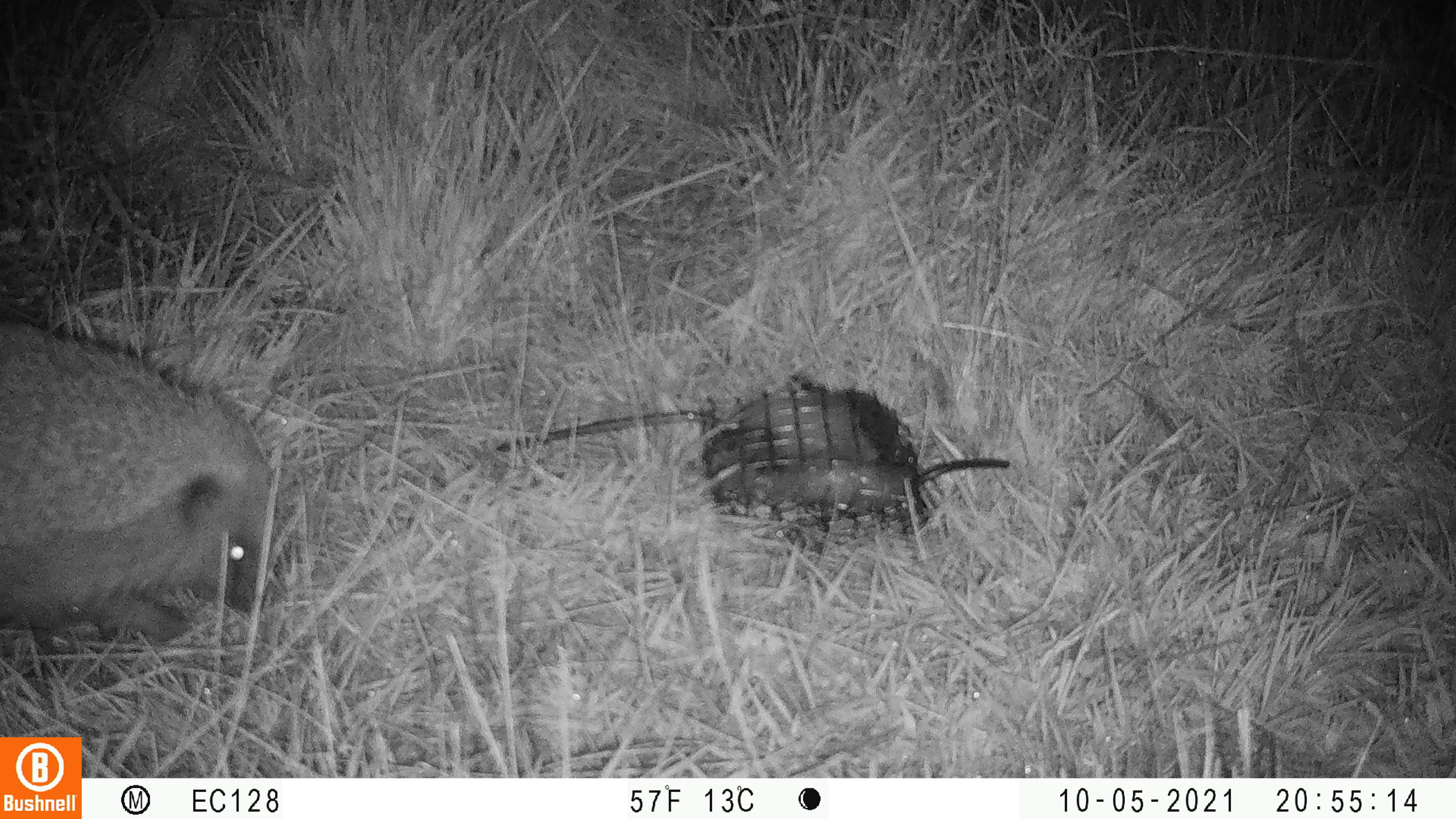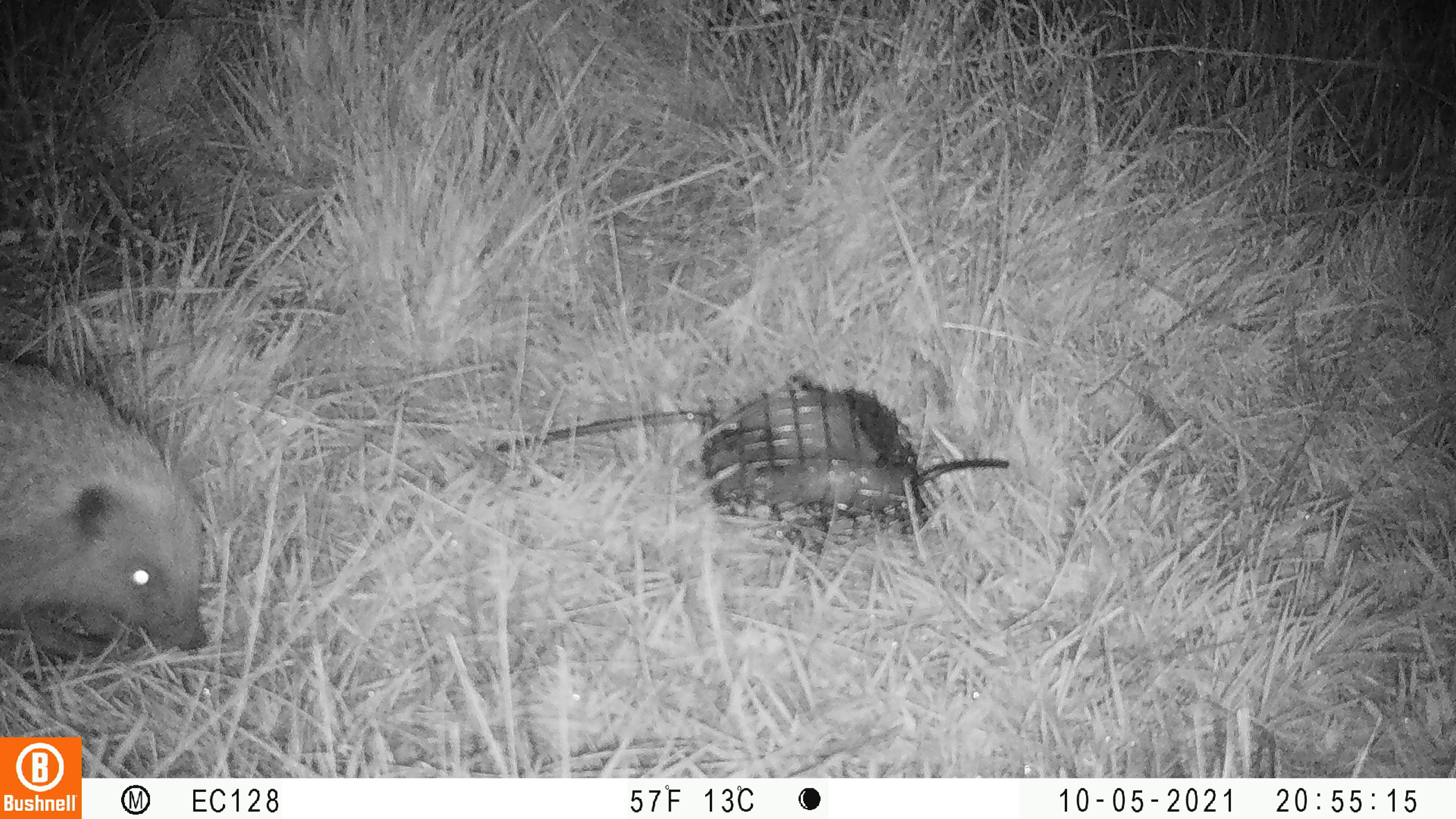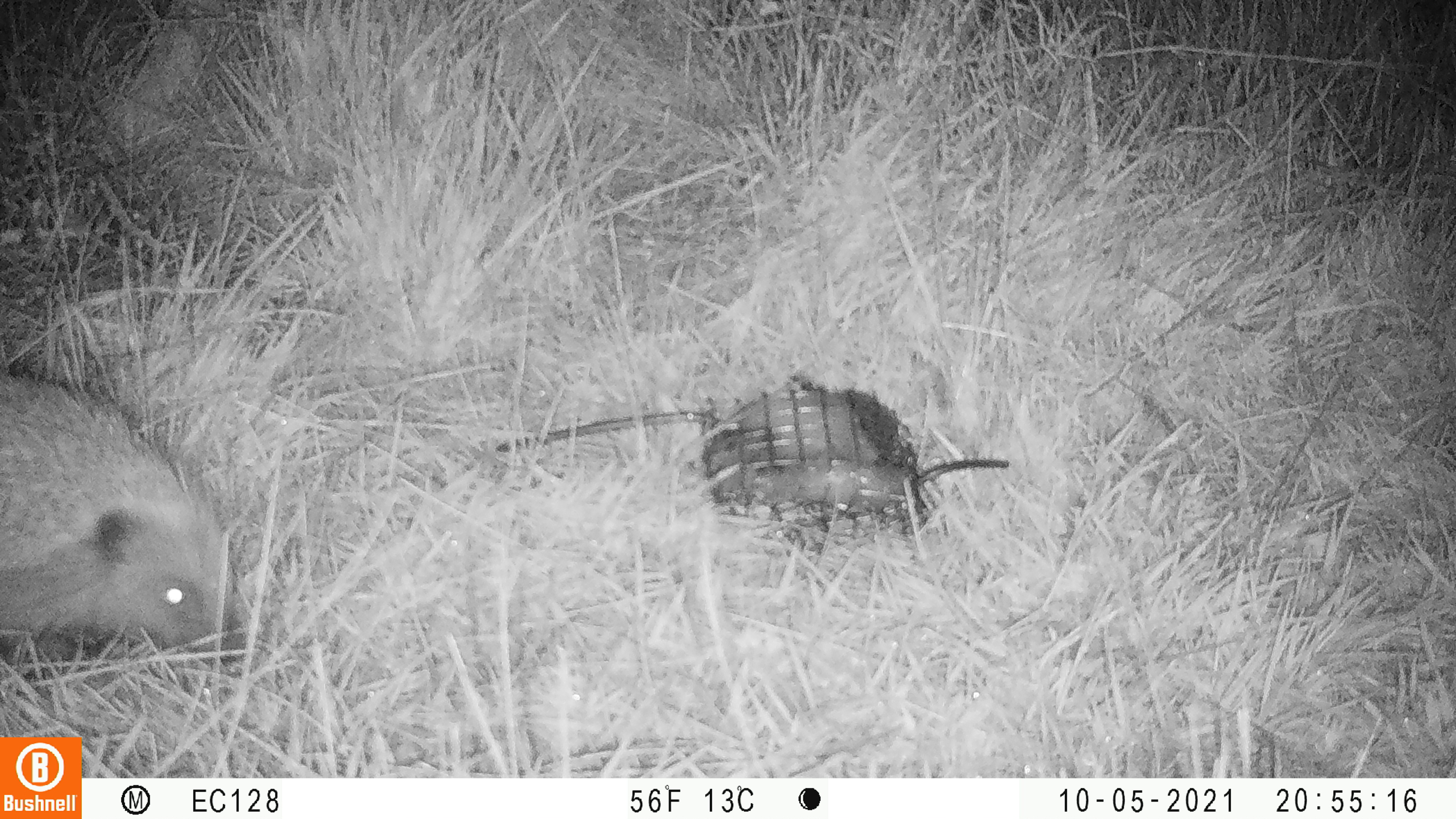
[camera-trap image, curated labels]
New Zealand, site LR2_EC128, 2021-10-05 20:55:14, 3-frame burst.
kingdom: Animalia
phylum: Chordata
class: Mammalia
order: Eulipotyphla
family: Erinaceidae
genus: Erinaceus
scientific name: Erinaceus europaeus europaeus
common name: european hedgehog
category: hedgehog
Hedgehog (european hedgehog) (Erinaceus europaeus europaeus).